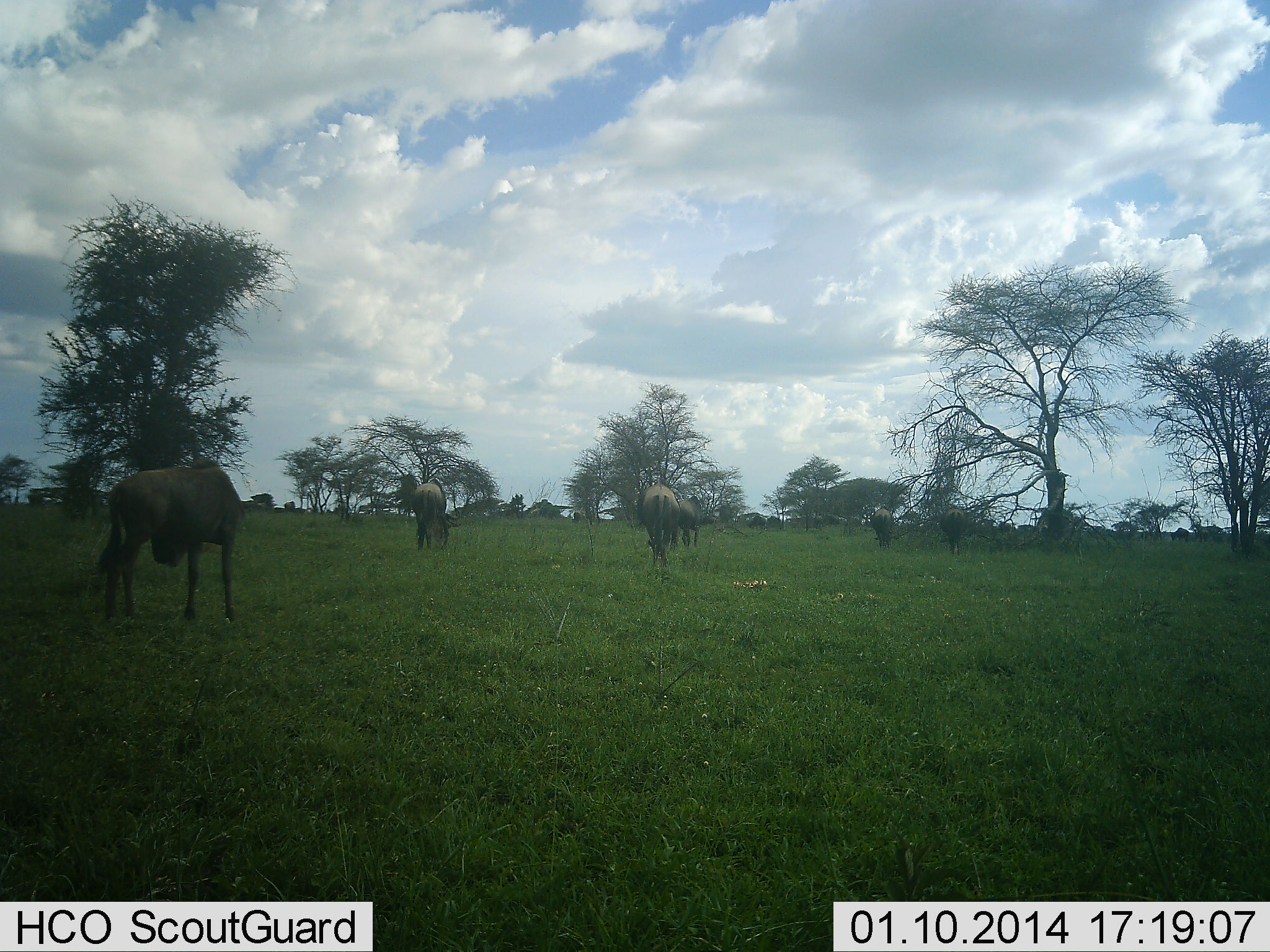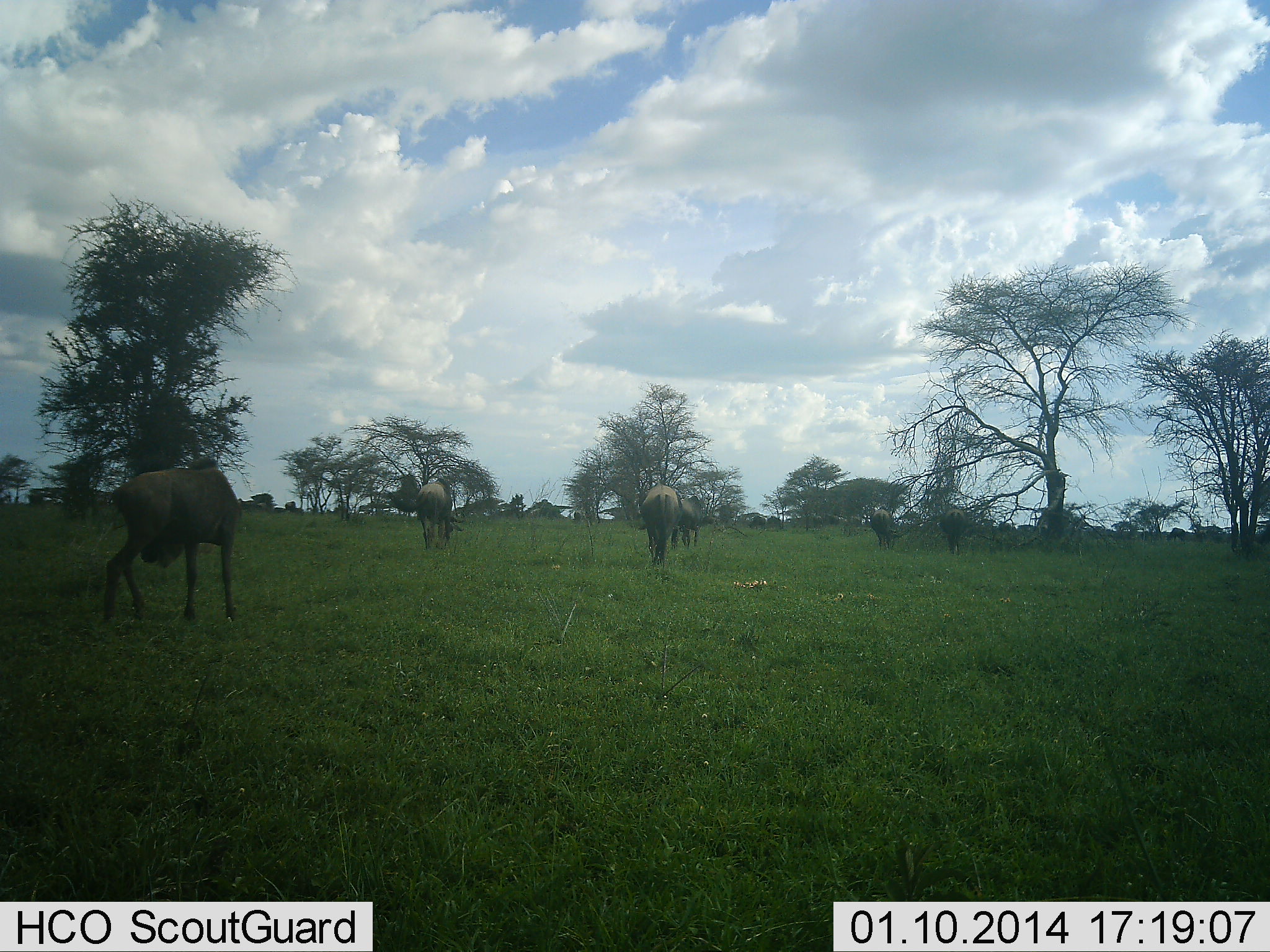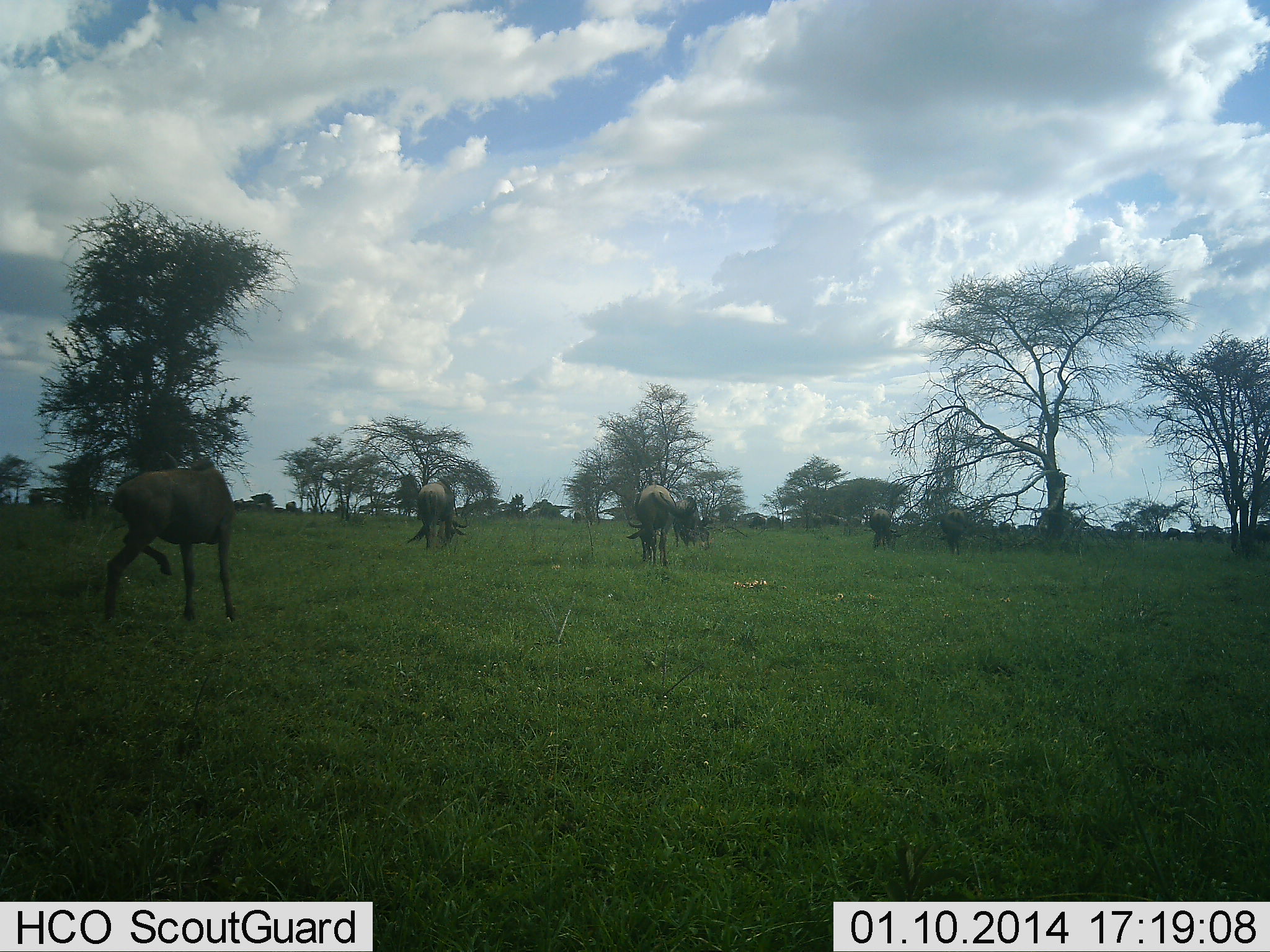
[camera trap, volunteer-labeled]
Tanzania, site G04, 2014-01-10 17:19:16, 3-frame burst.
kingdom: Animalia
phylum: Chordata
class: Mammalia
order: Artiodactyla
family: Bovidae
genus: Connochaetes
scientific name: Connochaetes taurinus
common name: blue wildebeest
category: wildebeest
Wildebeest (blue wildebeest) (Connochaetes taurinus), count 7. Behavior (volunteer vote fractions): standing 30%, resting 0%, moving 40%, interacting 0%. Young present (vote fraction): 0%. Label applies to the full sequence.